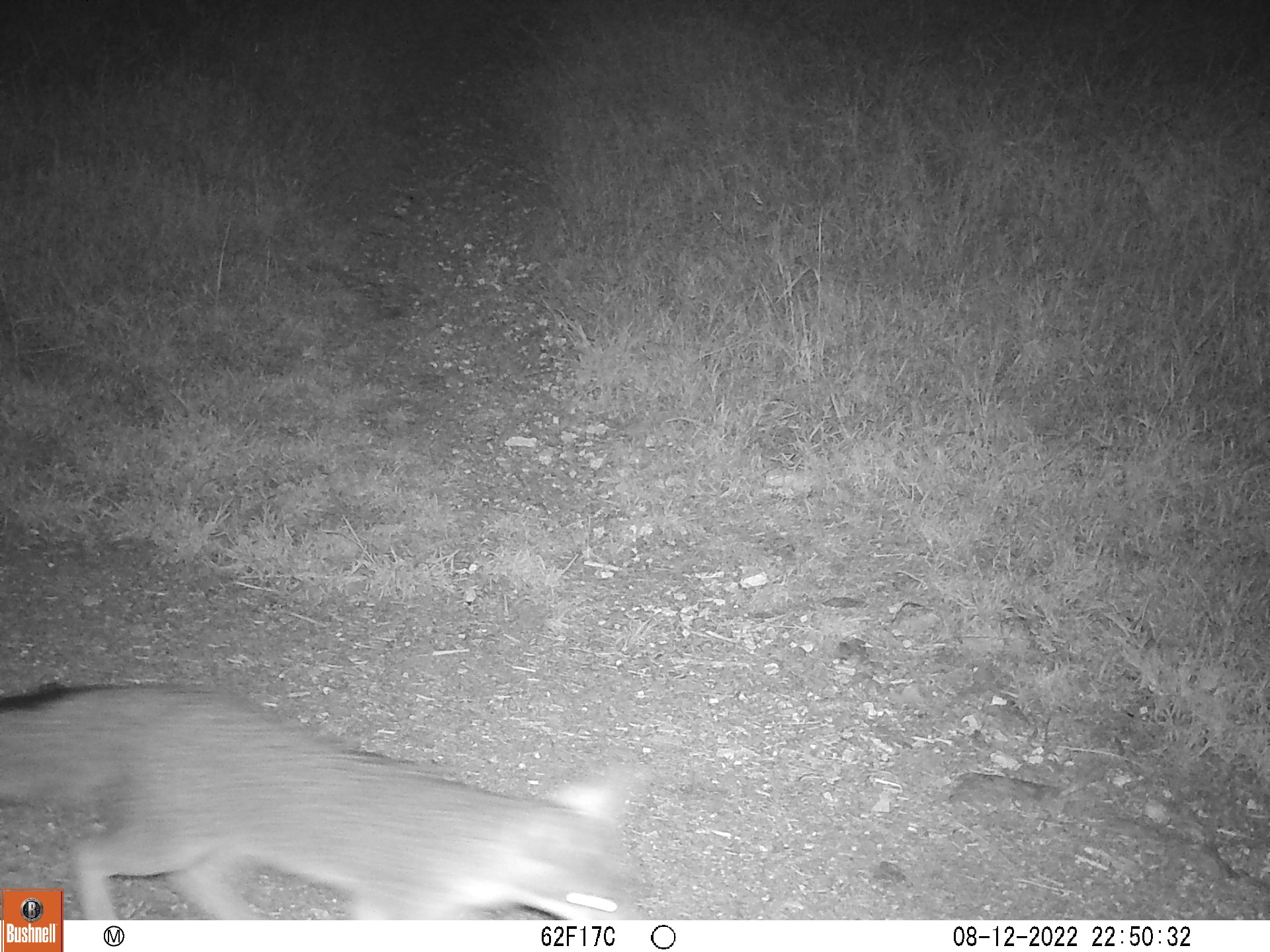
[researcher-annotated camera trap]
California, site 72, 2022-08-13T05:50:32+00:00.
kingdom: Animalia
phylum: Chordata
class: Mammalia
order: Carnivora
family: Canidae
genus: Urocyon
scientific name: Urocyon cinereoargenteus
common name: gray fox